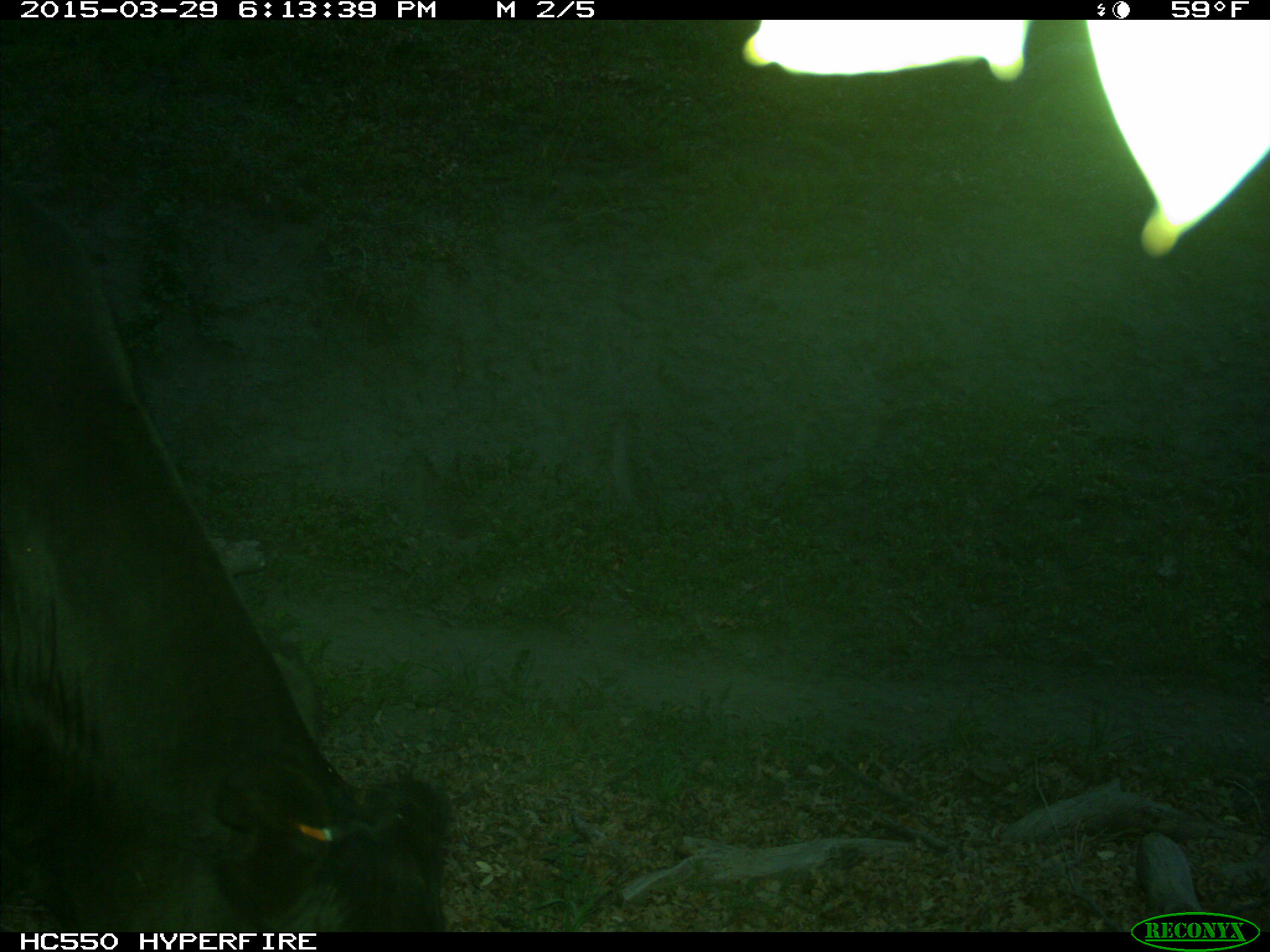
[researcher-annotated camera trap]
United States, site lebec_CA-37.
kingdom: Animalia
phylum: Chordata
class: Mammalia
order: Artiodactyla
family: Bovidae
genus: Bos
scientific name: Bos taurus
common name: domestic cow